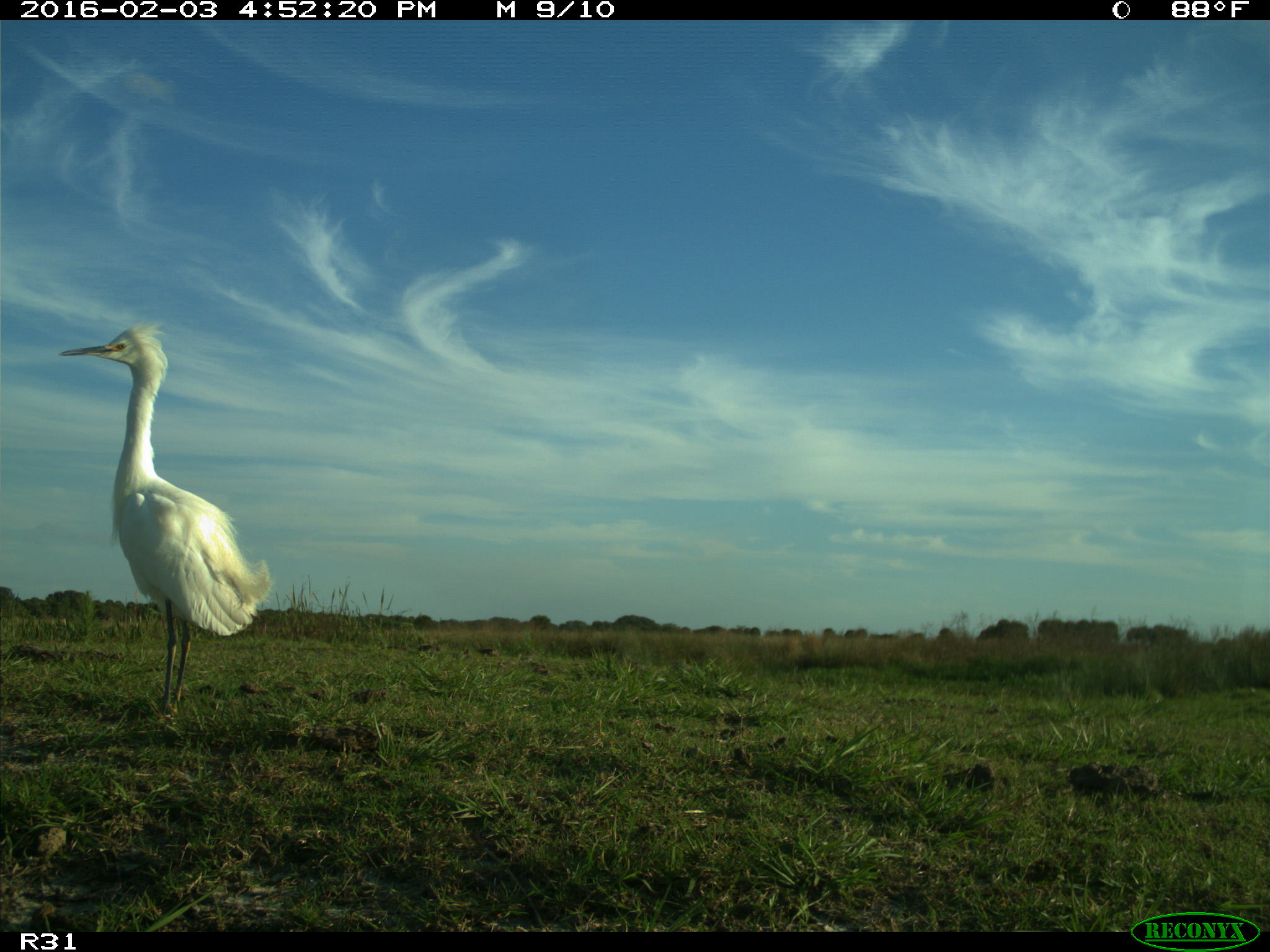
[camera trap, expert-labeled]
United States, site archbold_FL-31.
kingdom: Animalia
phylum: Chordata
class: Aves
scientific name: Aves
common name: birds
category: unidentified bird